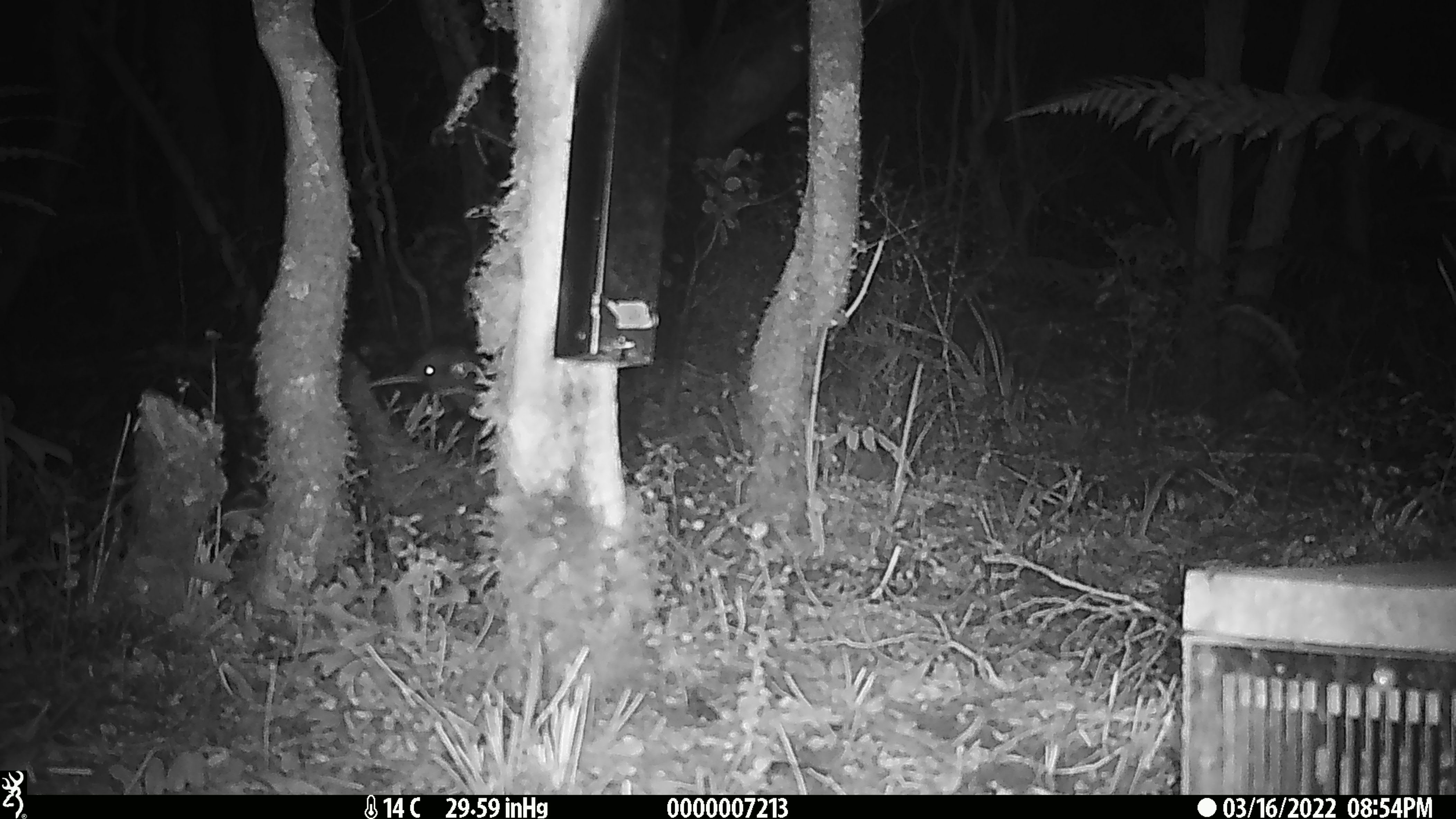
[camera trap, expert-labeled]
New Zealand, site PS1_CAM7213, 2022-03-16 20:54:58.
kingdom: Animalia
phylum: Chordata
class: Aves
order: Apterygiformes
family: Apterygidae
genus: Apteryx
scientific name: Apteryx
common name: kiwi